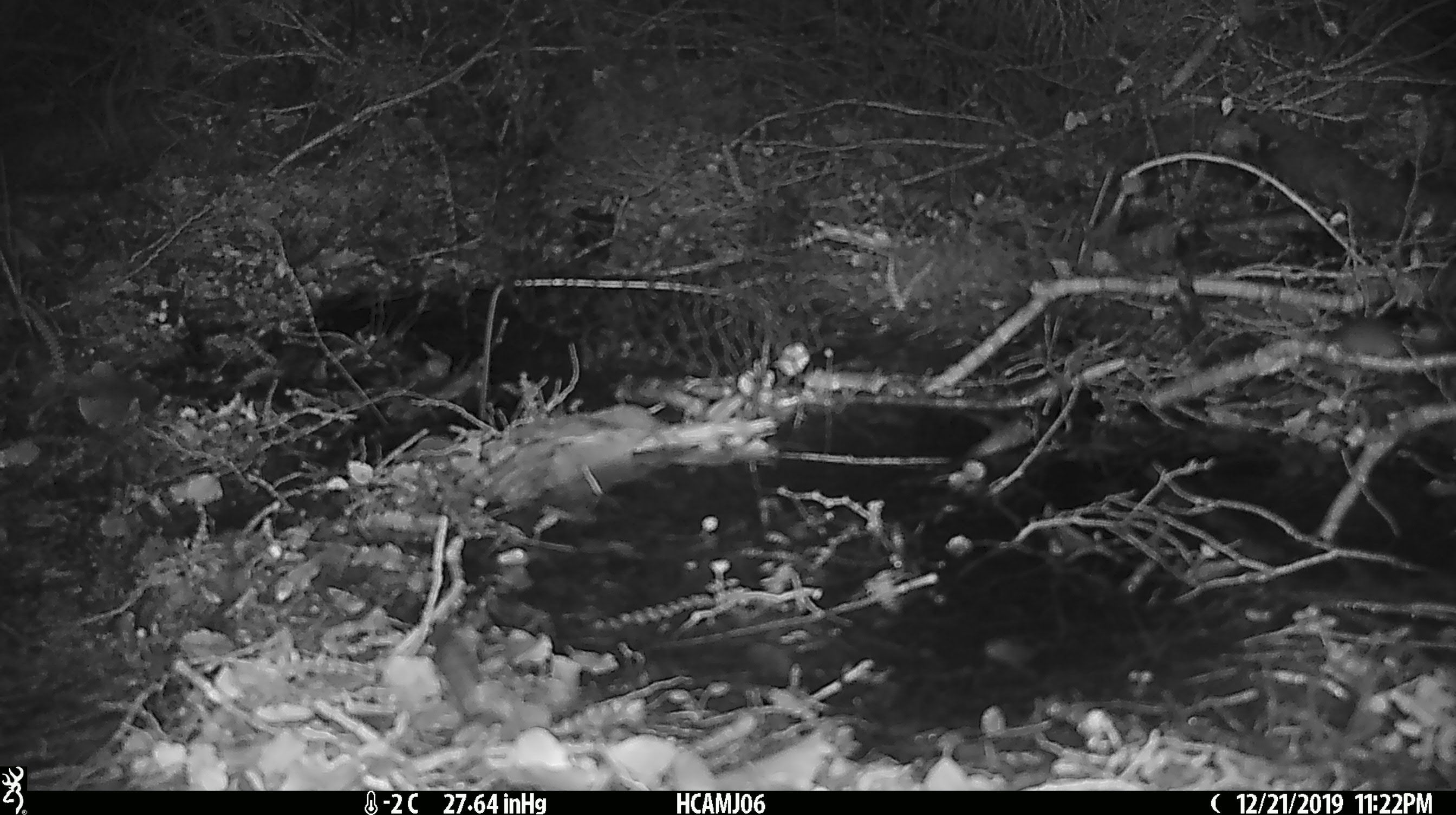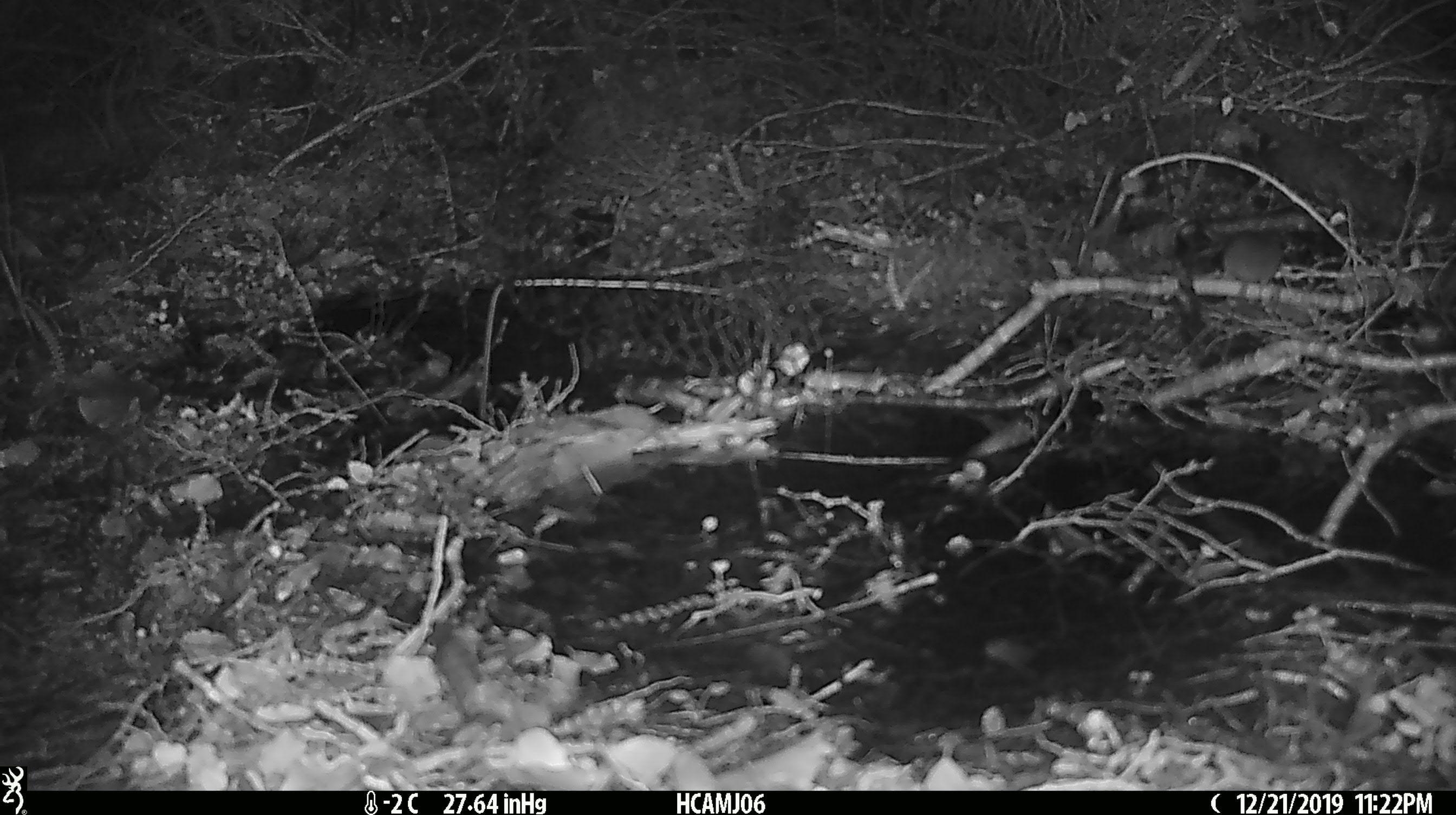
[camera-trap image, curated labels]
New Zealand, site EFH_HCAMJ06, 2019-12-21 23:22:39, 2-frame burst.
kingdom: Animalia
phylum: Chordata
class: Mammalia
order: Rodentia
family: Muridae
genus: Mus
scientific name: Mus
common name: mouse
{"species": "mouse (Mus)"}